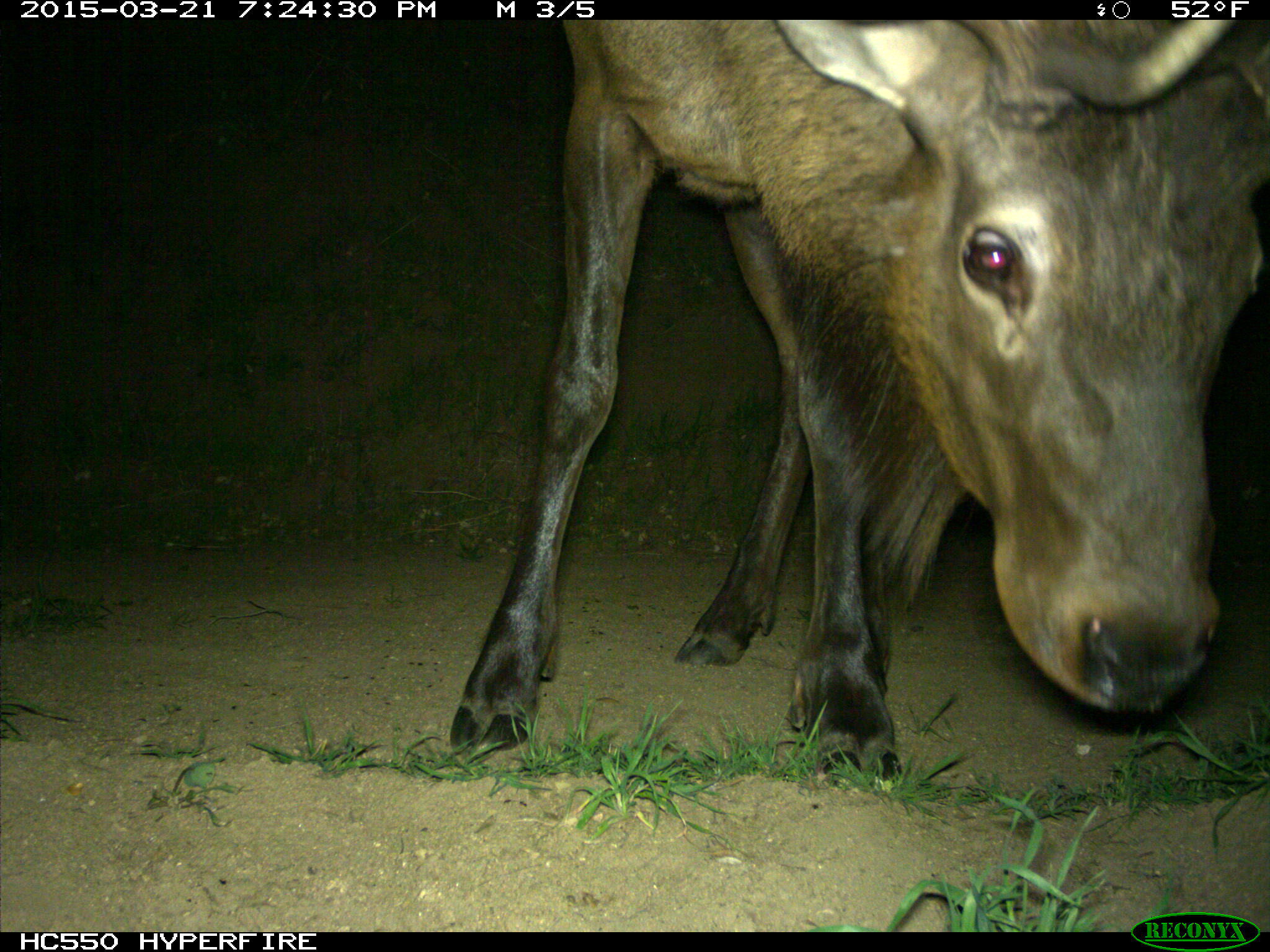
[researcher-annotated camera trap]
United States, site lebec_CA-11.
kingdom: Animalia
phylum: Chordata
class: Mammalia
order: Artiodactyla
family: Cervidae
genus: Cervus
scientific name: Cervus canadensis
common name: elk